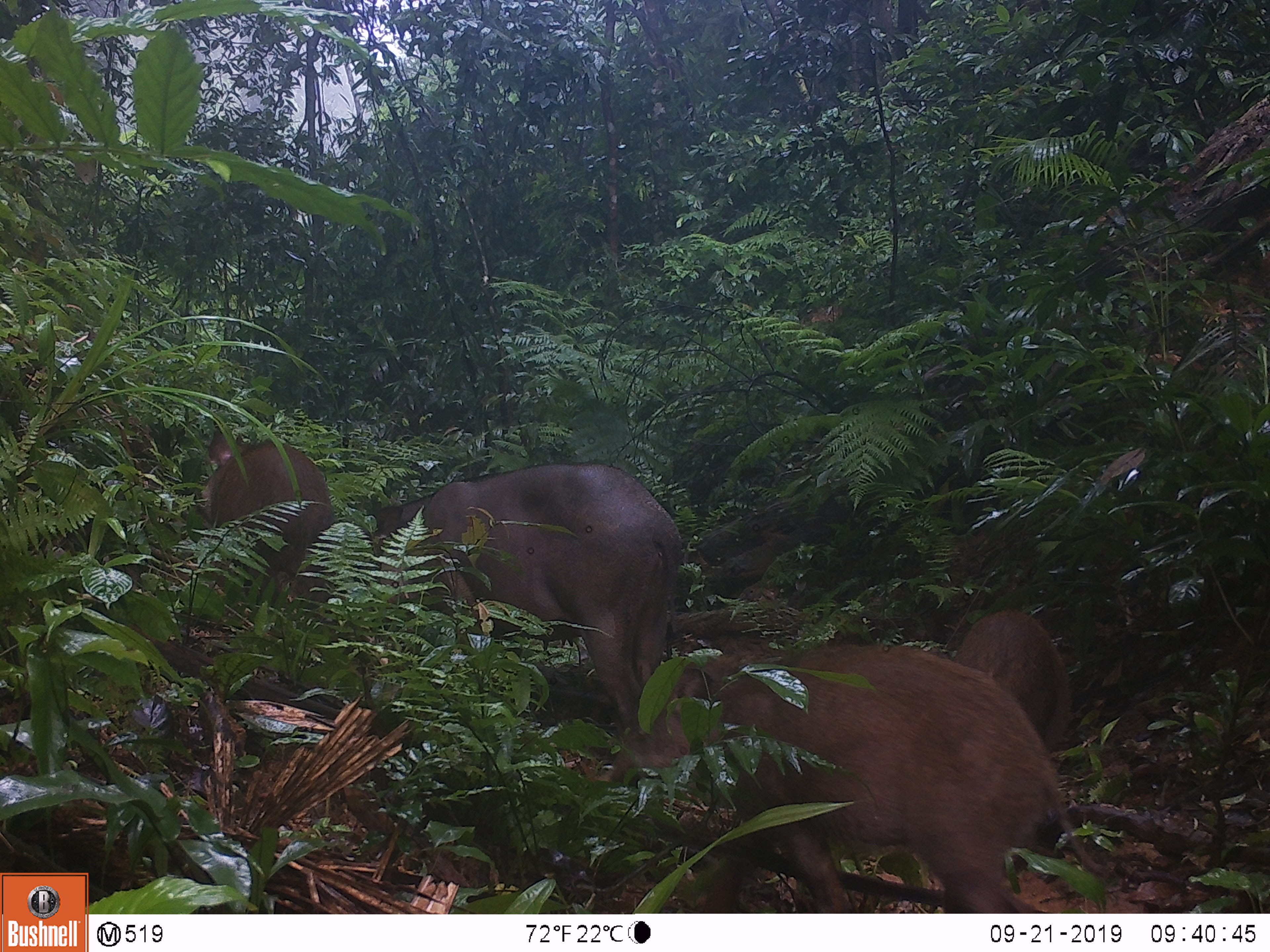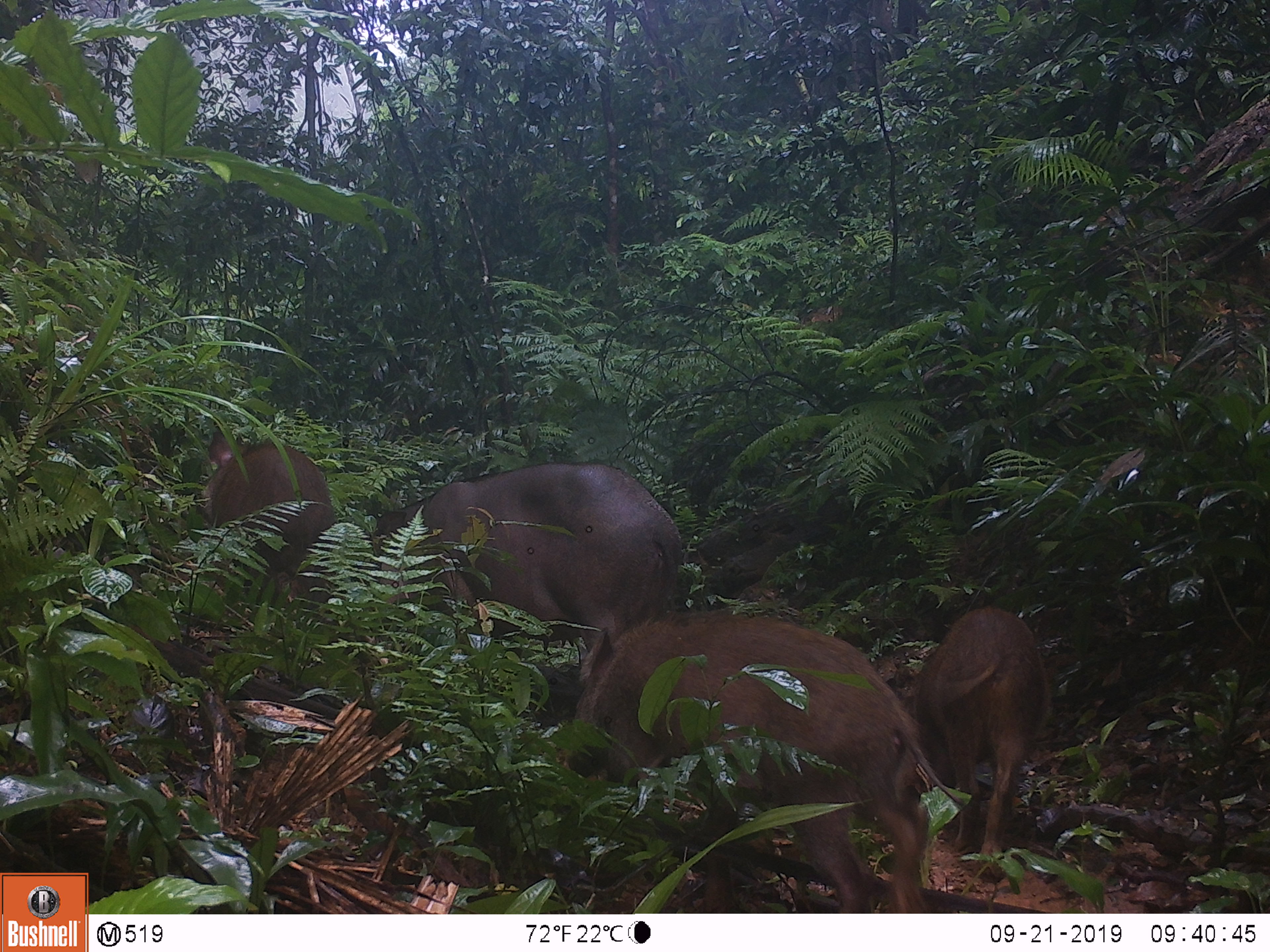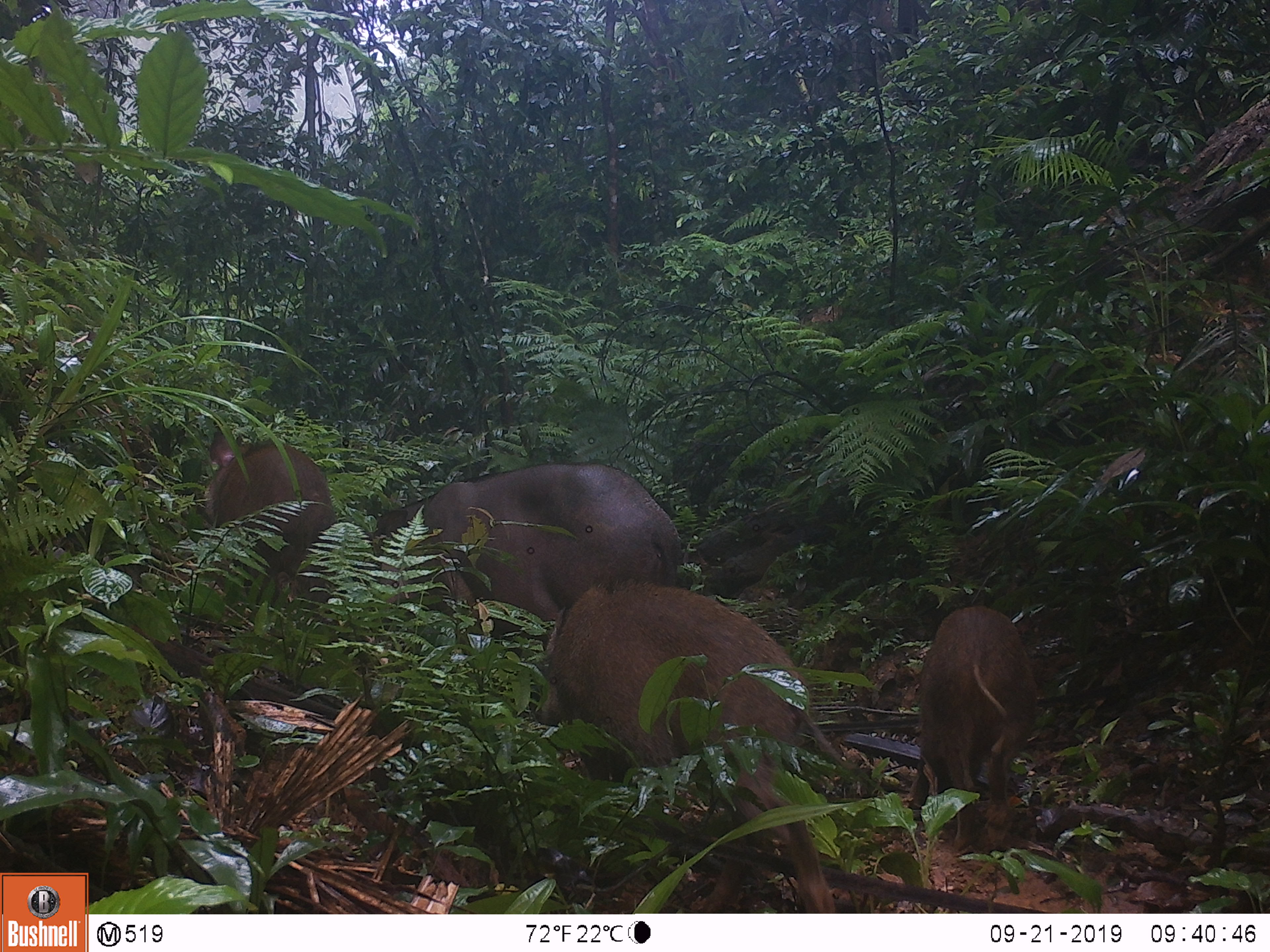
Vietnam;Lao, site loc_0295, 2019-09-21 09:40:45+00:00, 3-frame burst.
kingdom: Animalia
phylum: Chordata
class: Mammalia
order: Artiodactyla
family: Suidae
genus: Sus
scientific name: Sus scrofa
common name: eurasian wild pig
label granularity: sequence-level